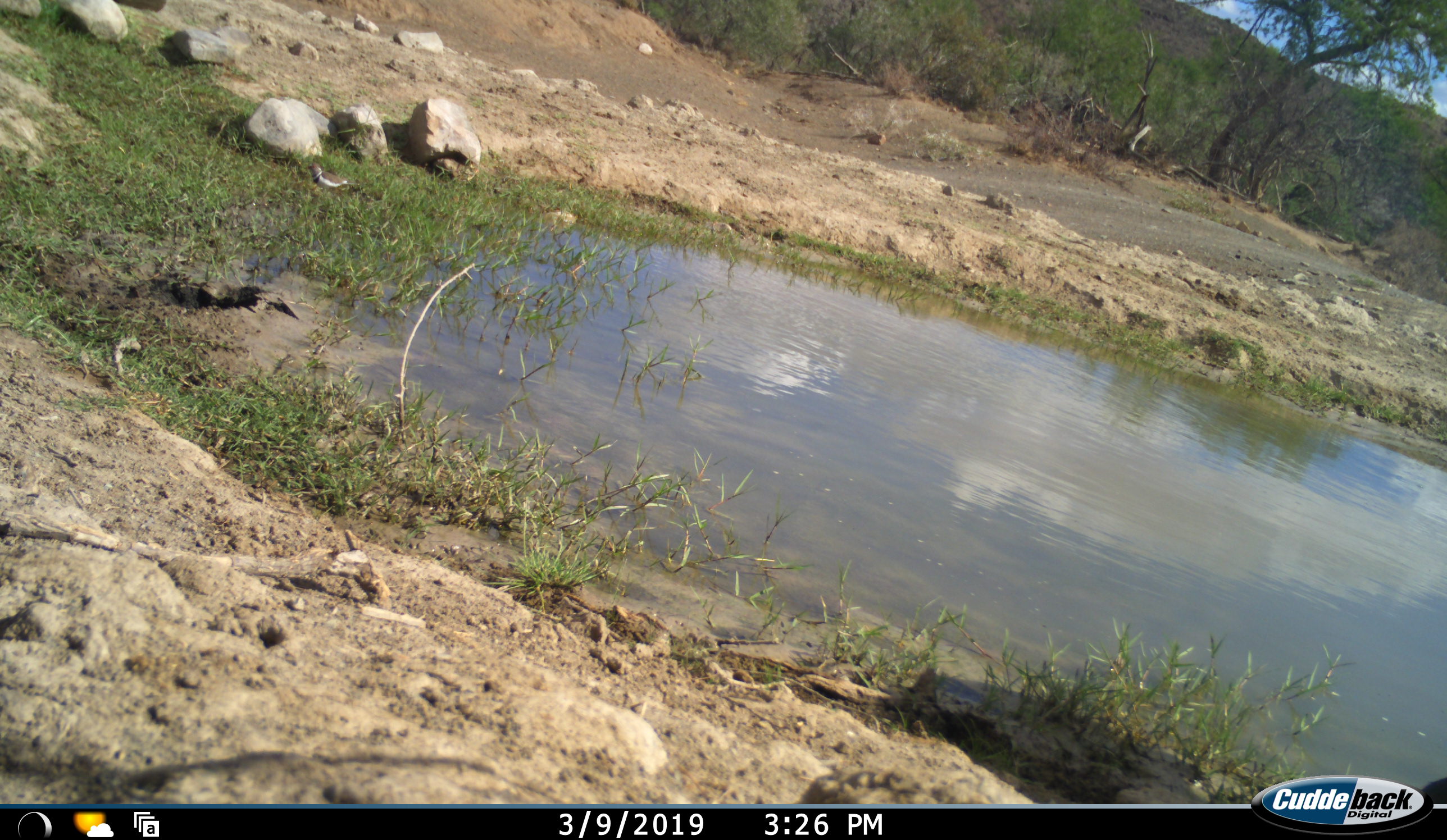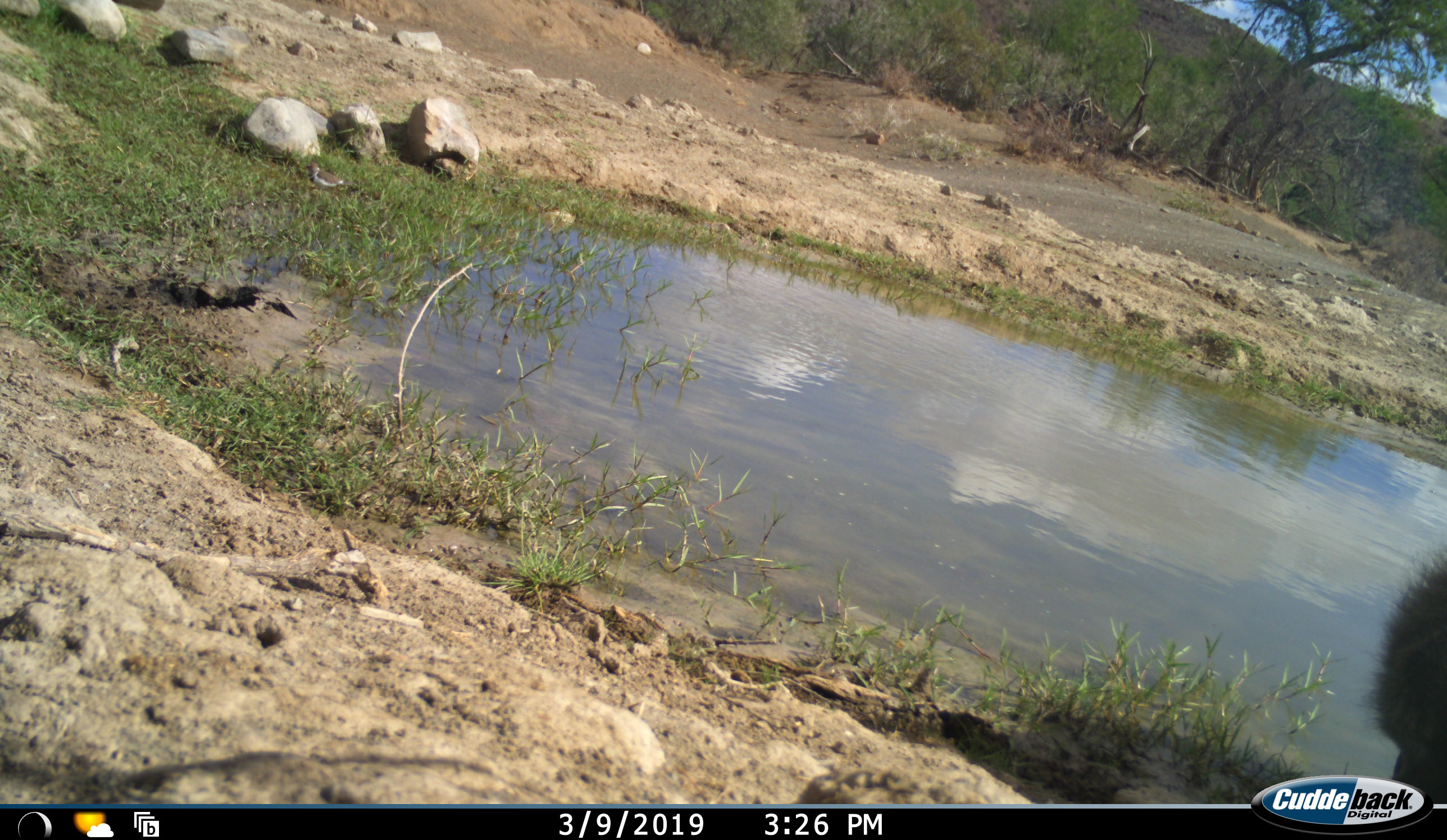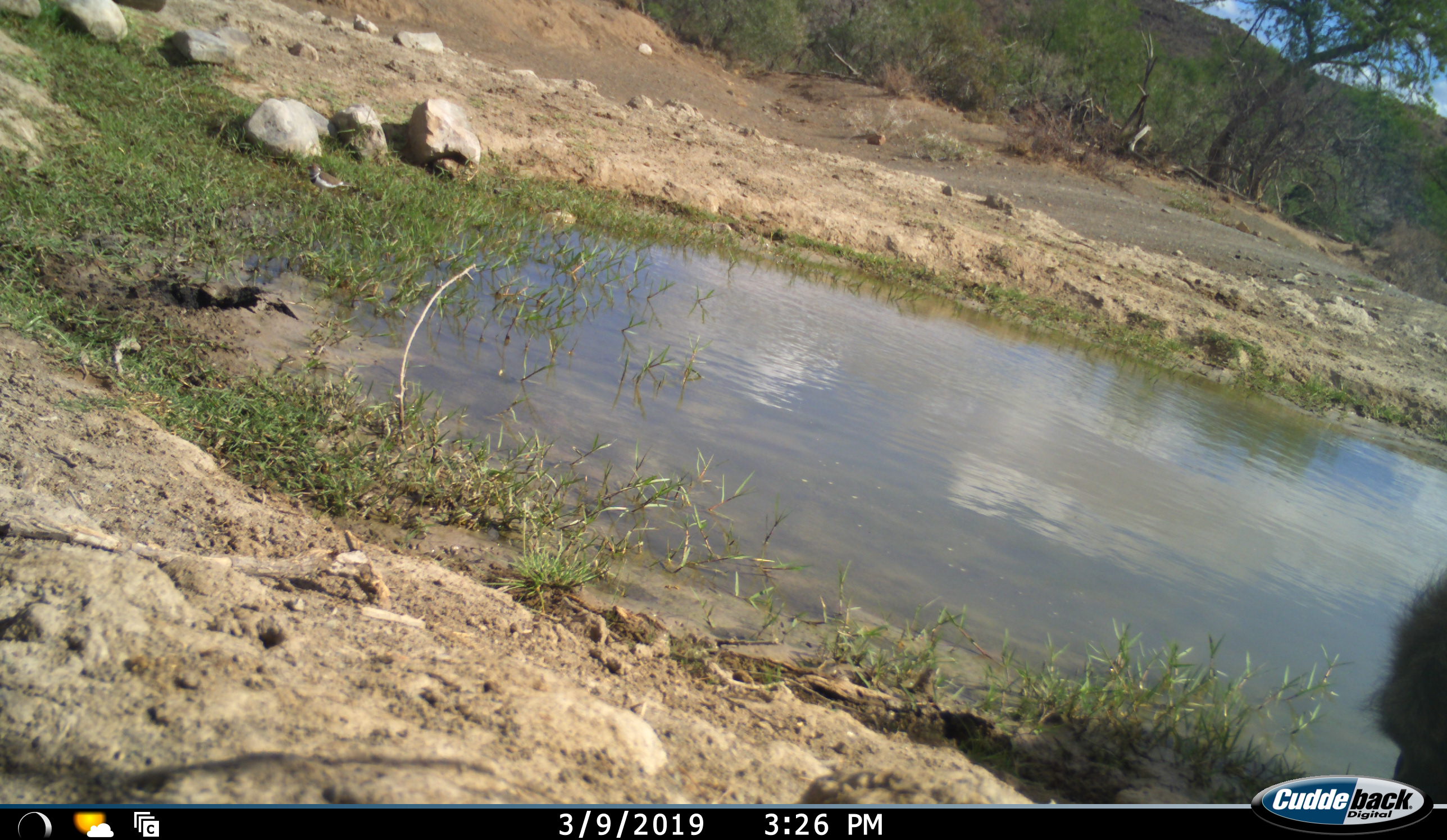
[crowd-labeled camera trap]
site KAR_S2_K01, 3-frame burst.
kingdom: Animalia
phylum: Chordata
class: Mammalia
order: Primates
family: Cercopithecidae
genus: Papio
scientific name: Papio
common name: baboon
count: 1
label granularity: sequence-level